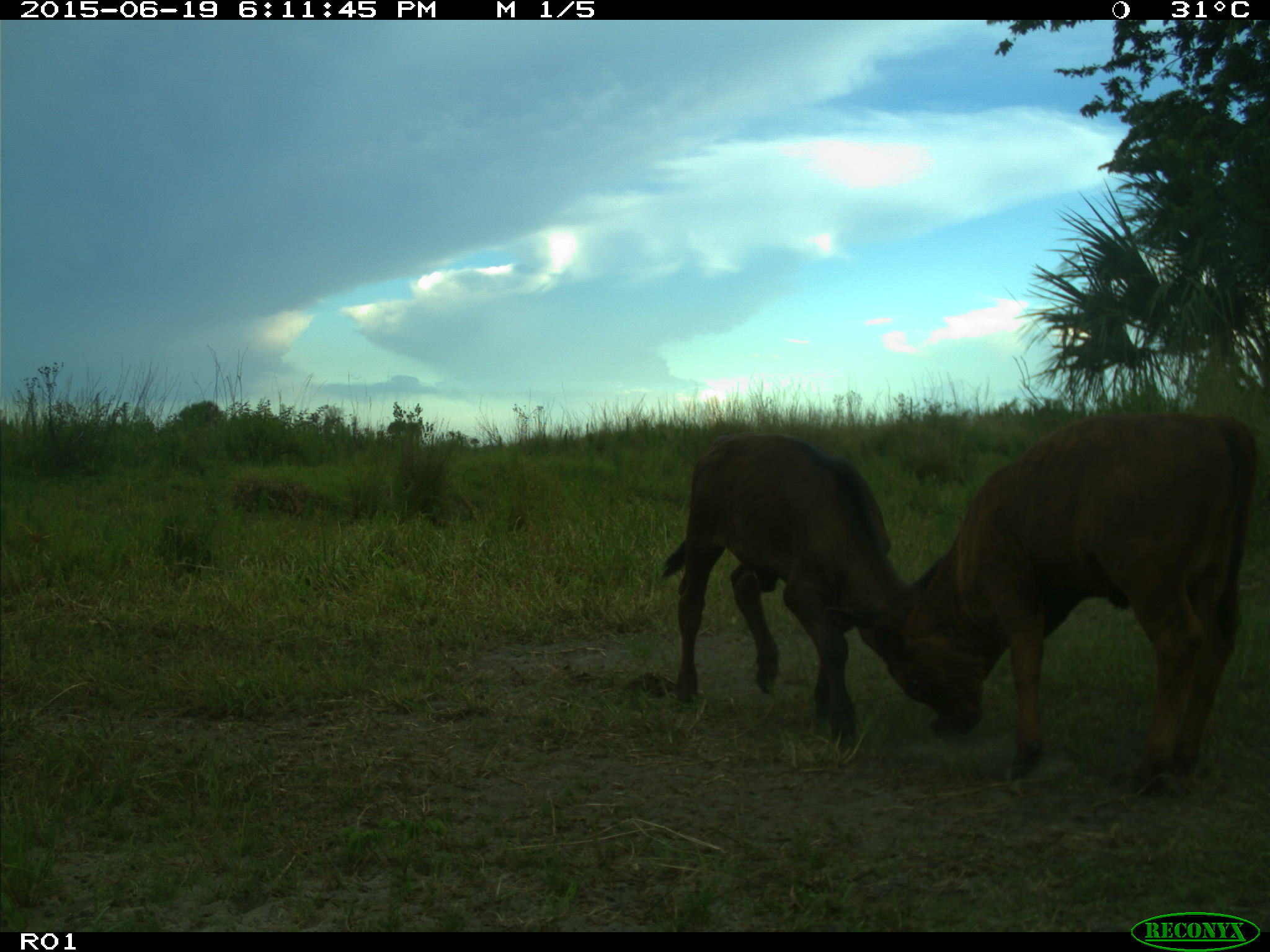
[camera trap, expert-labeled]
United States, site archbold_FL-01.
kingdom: Animalia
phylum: Chordata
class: Mammalia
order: Artiodactyla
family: Bovidae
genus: Bos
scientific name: Bos taurus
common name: domestic cow